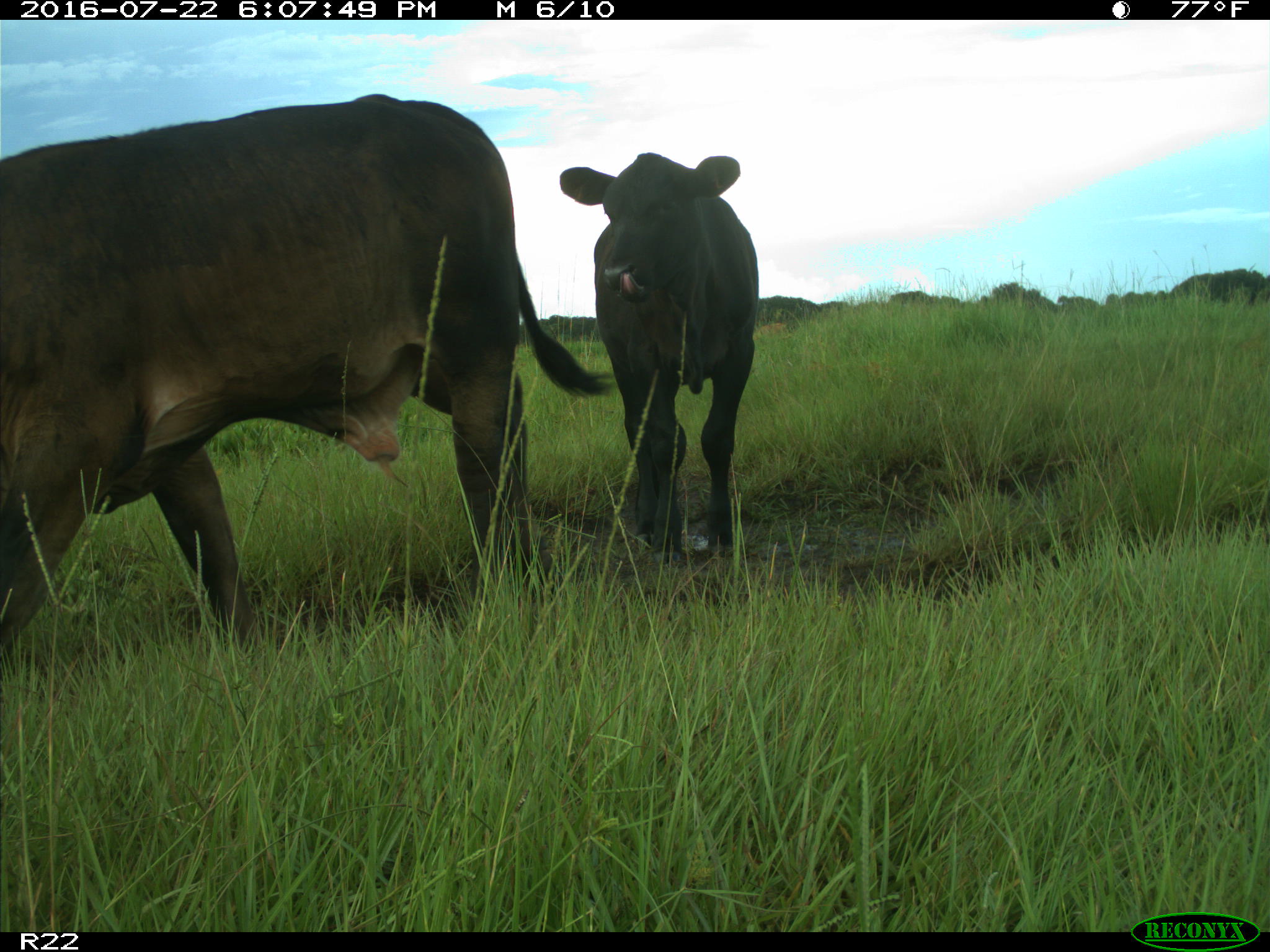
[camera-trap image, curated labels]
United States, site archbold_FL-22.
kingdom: Animalia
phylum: Chordata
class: Mammalia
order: Artiodactyla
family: Bovidae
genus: Bos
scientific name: Bos taurus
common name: domestic cow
Bos taurus (domestic cow).